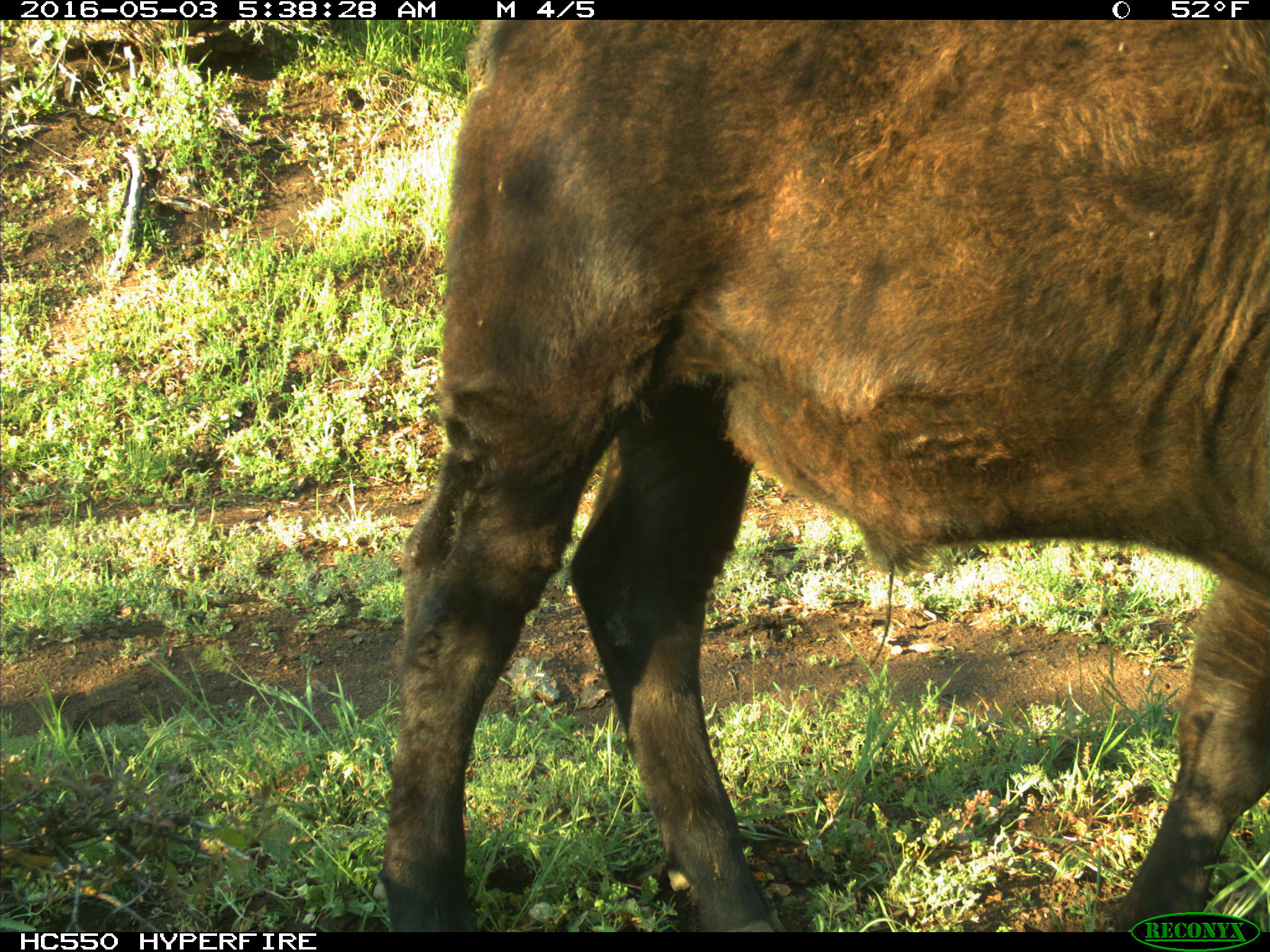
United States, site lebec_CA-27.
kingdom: Animalia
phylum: Chordata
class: Mammalia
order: Artiodactyla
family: Bovidae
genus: Bos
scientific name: Bos taurus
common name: domestic cow